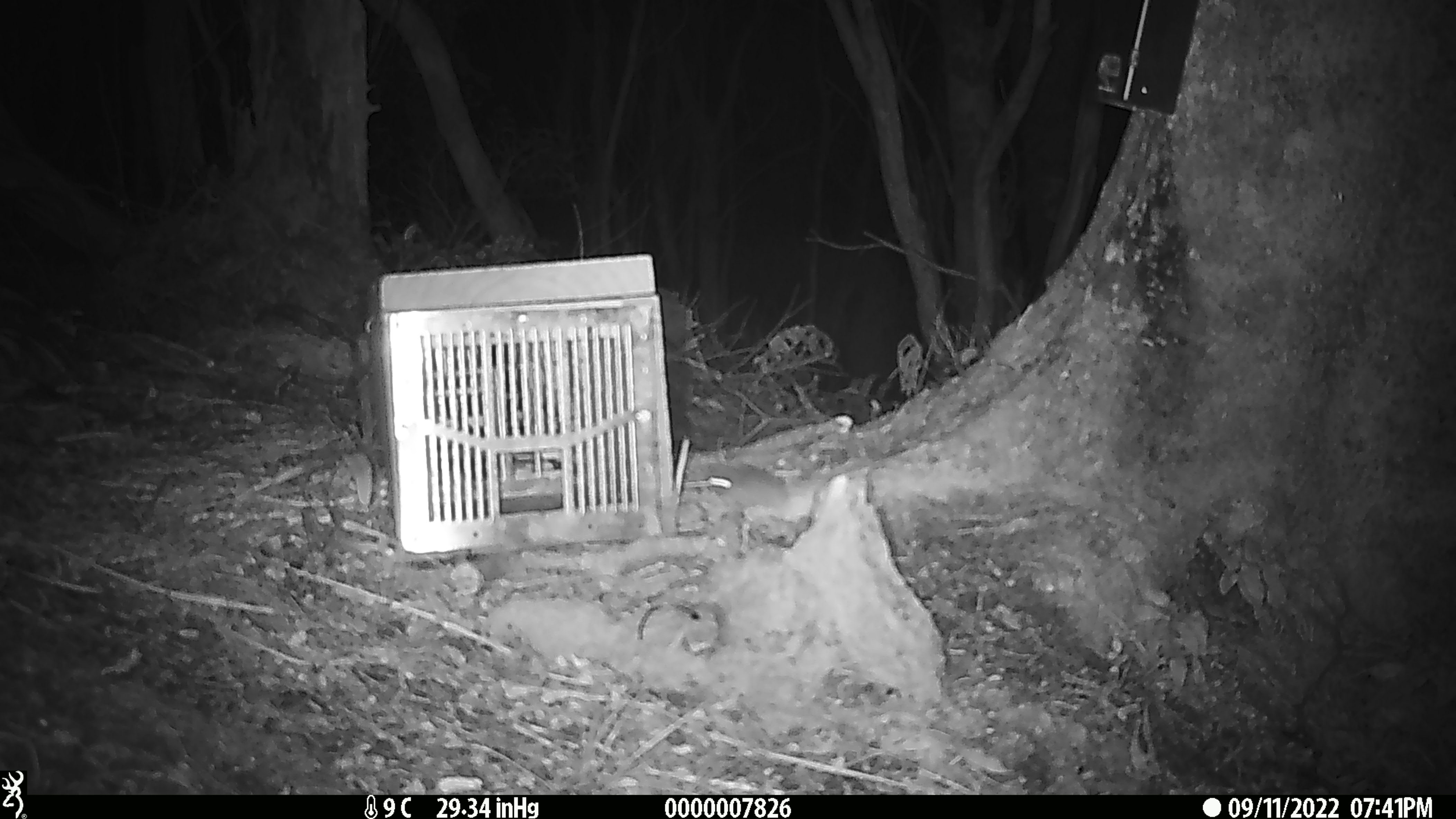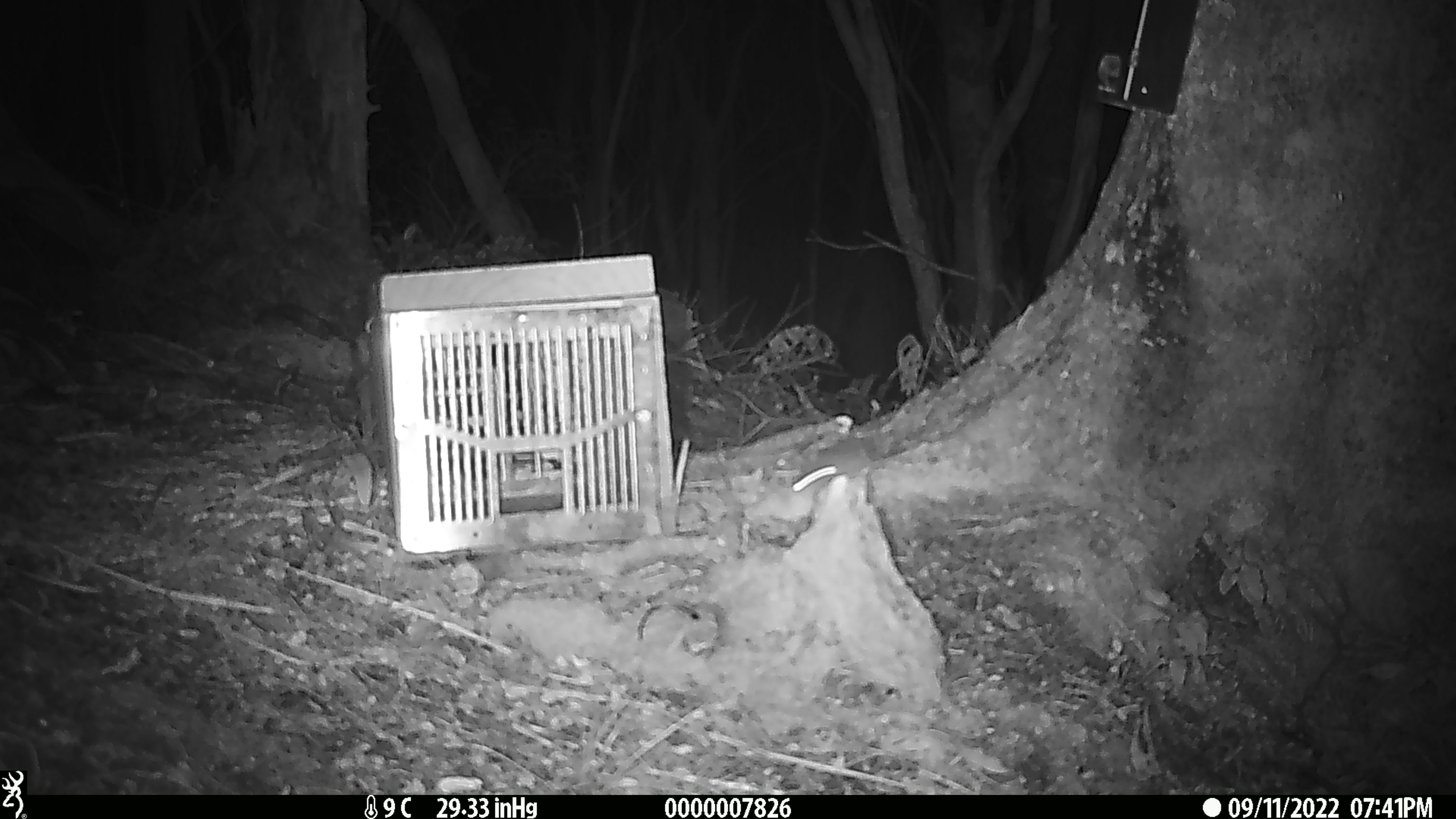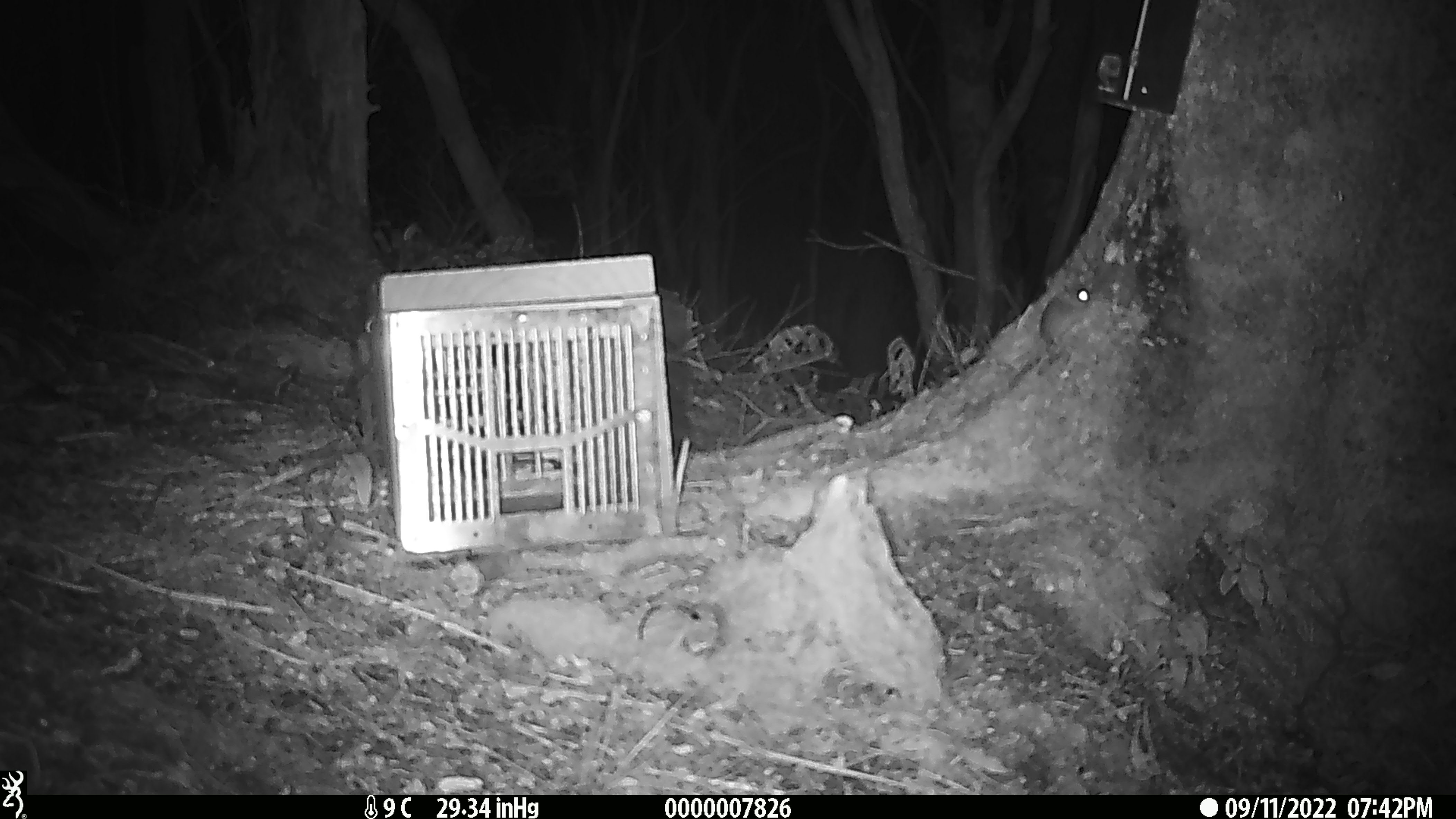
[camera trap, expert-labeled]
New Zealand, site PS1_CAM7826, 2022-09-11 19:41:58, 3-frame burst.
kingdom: Animalia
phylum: Chordata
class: Mammalia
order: Rodentia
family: Muridae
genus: Mus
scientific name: Mus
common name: mouse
Mouse (Mus).